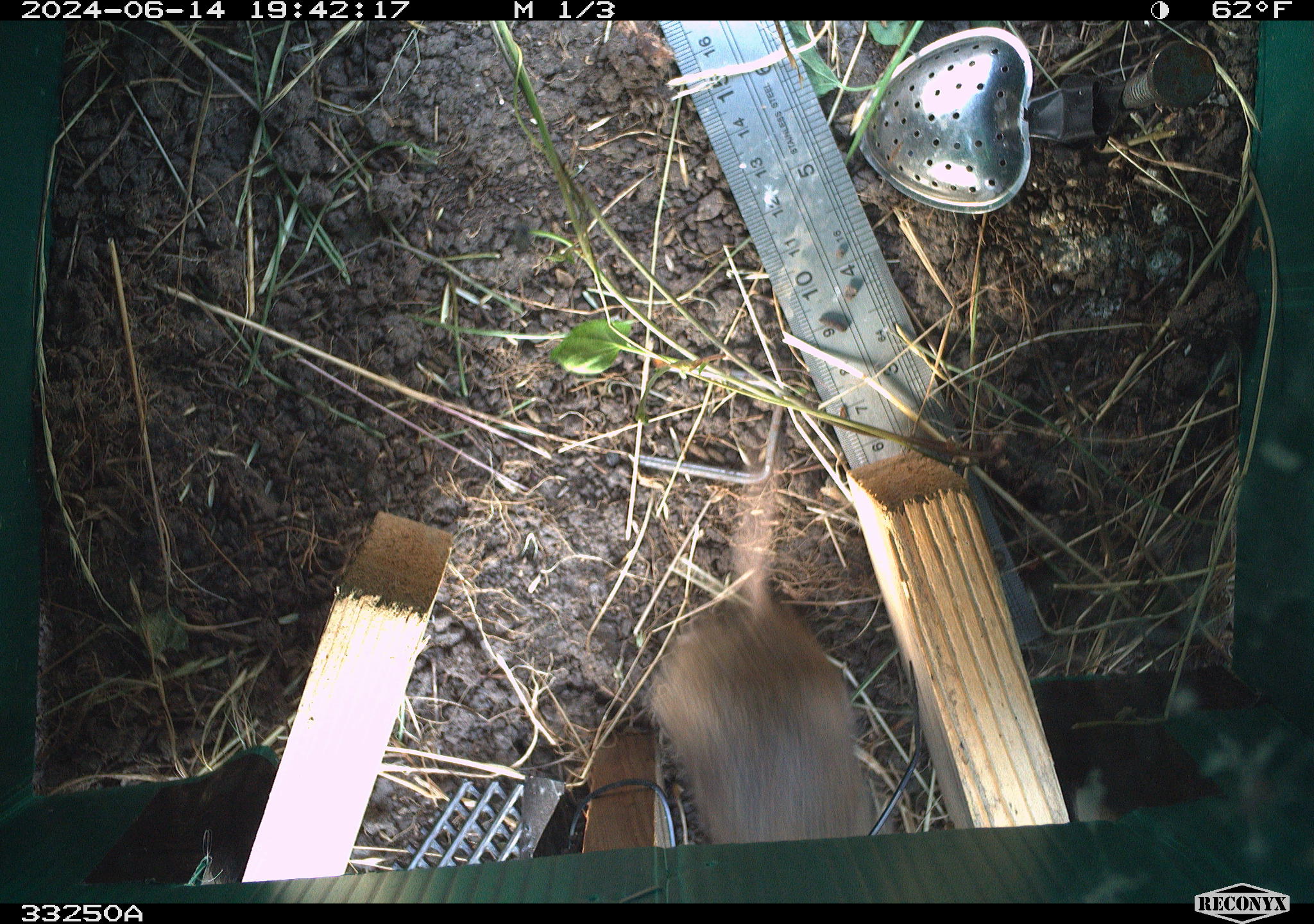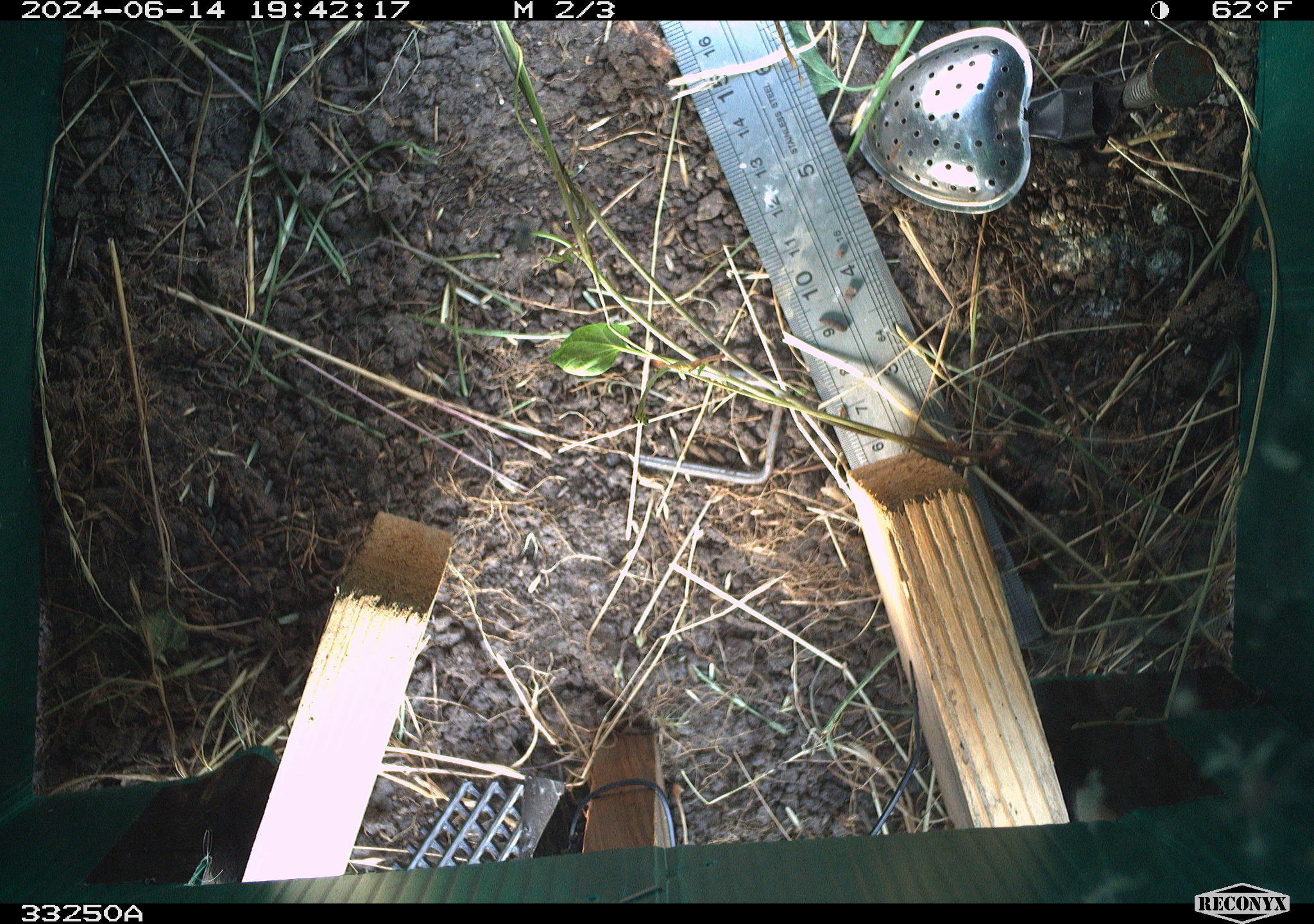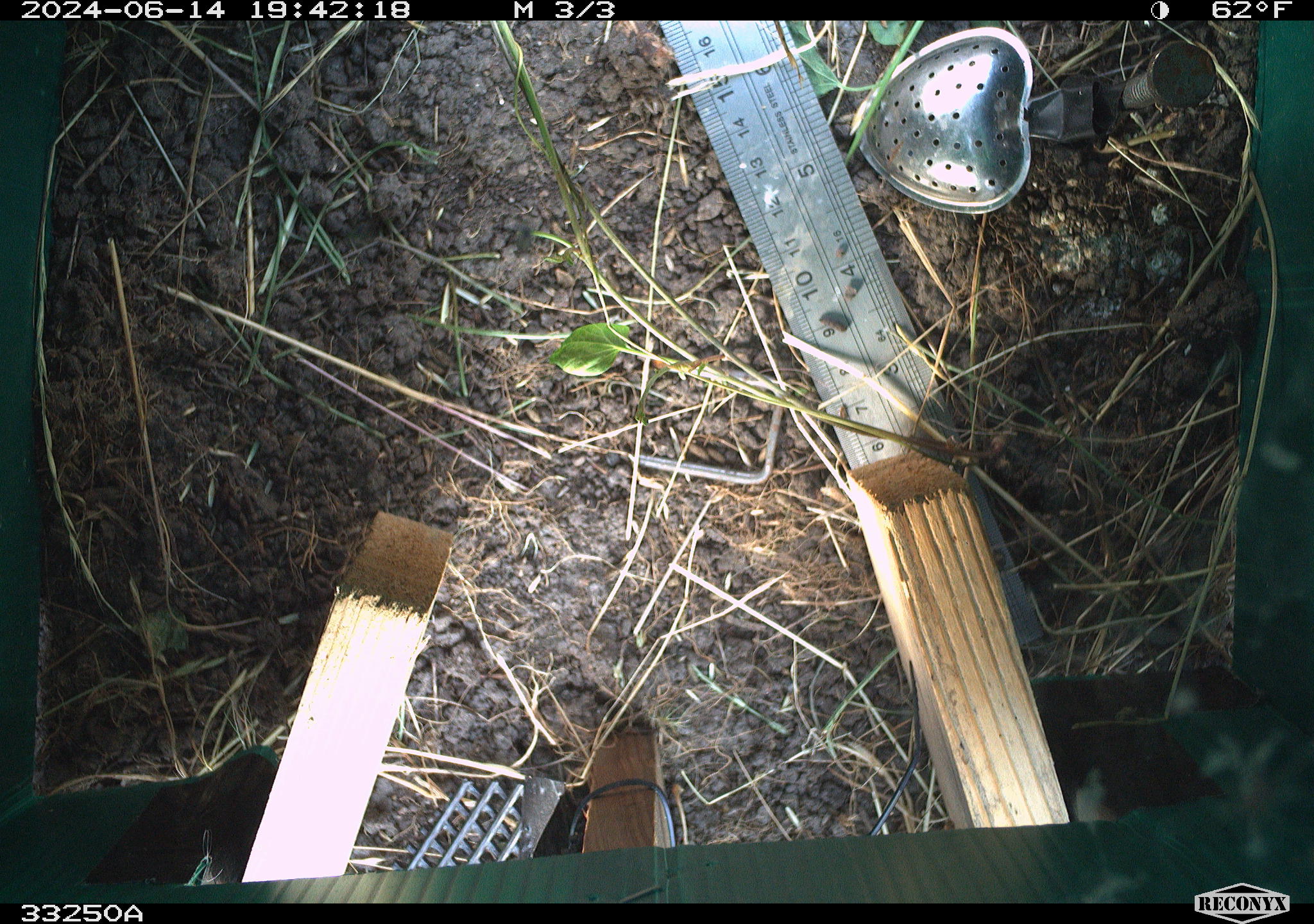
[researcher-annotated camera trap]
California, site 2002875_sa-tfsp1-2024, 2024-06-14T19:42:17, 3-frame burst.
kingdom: Animalia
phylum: Chordata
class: Mammalia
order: Rodentia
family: Cricetidae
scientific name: Arvicolinae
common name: voles, lemmings, and muskrats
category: arvicolinae subfamily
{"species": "arvicolinae subfamily (voles, lemmings, and muskrats) (Arvicolinae)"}